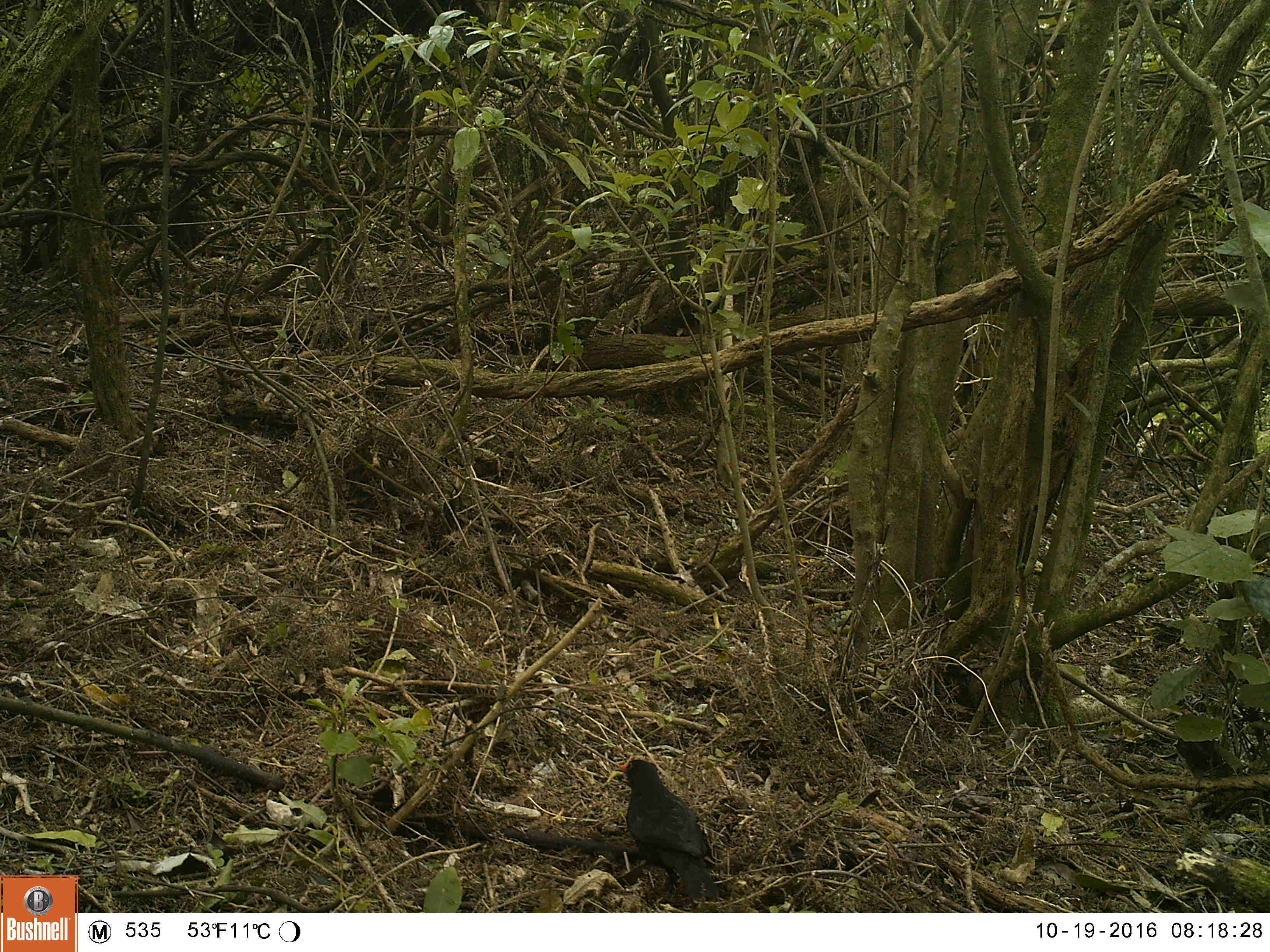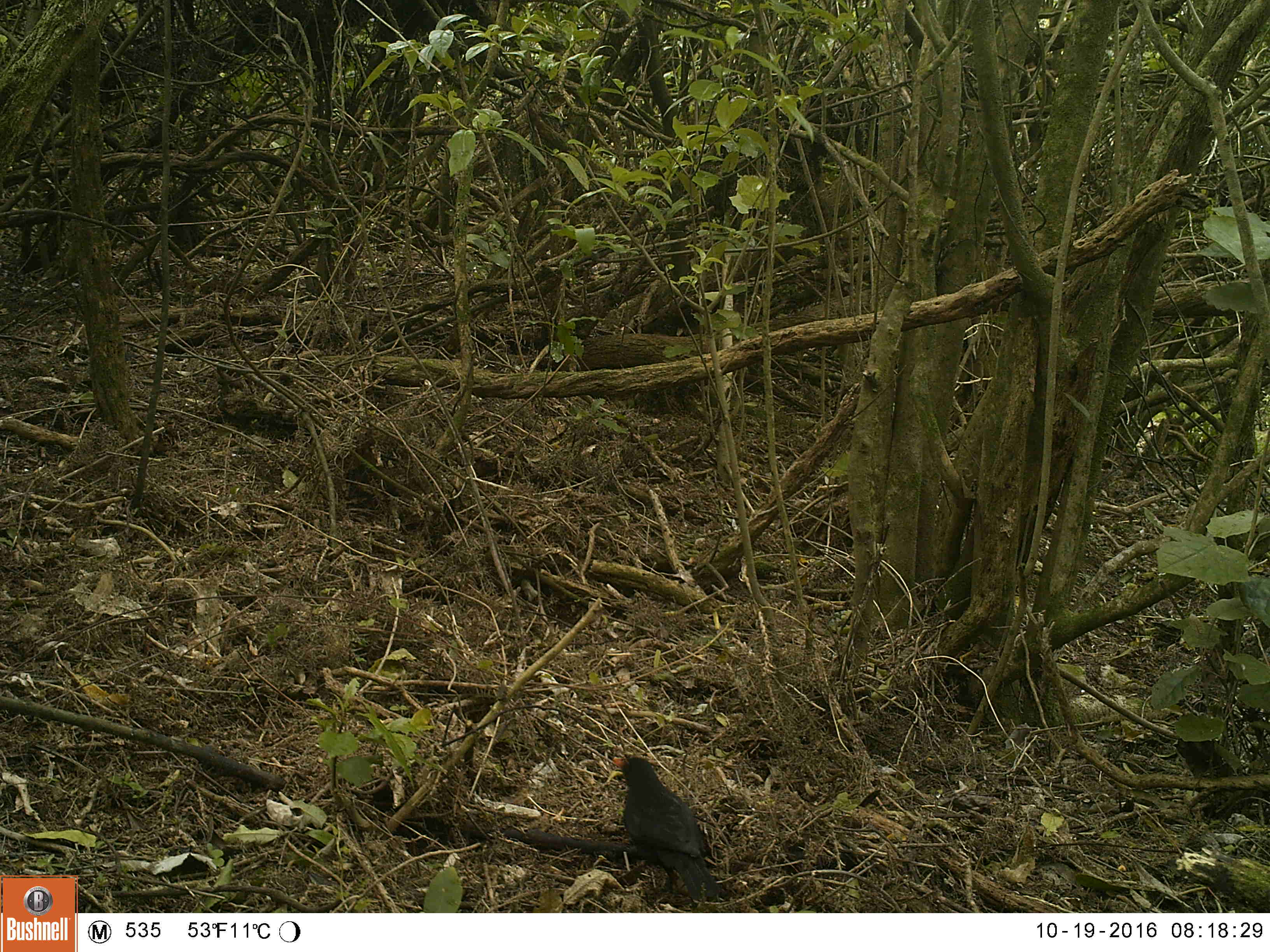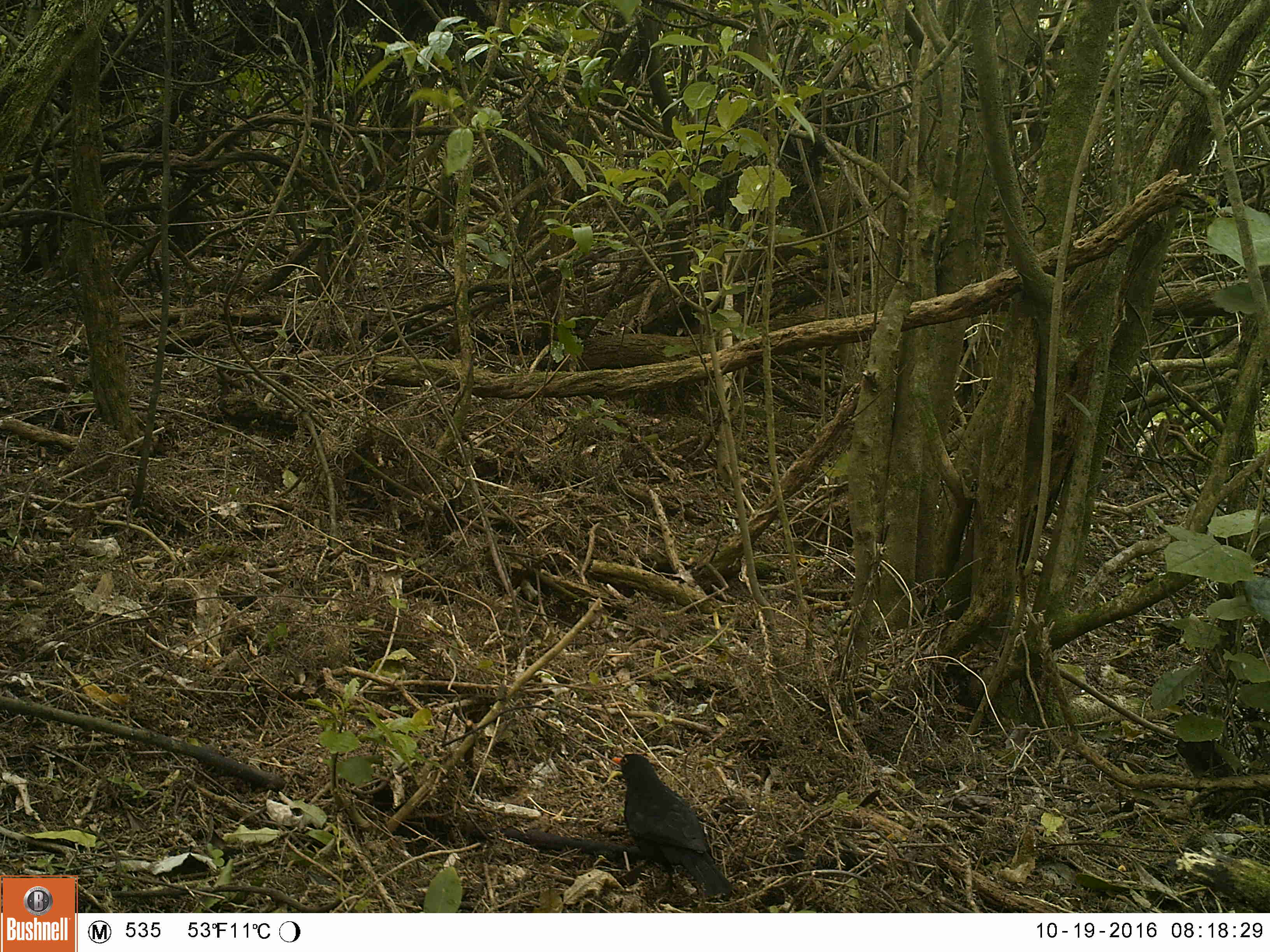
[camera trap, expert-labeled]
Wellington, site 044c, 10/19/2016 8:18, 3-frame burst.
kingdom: Animalia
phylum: Chordata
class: Aves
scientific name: Aves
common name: bird